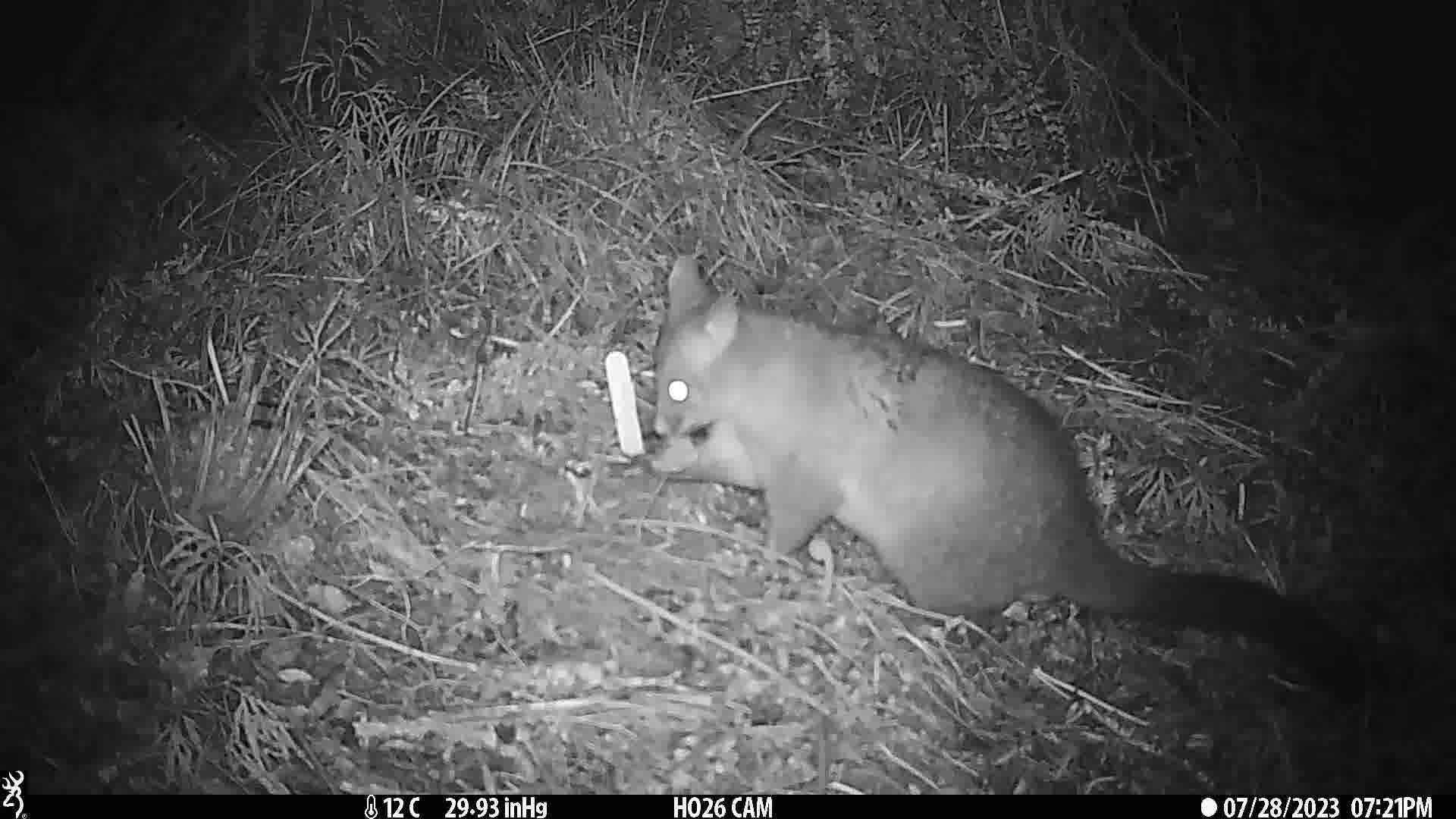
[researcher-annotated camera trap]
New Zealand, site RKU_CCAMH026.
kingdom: Animalia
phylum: Chordata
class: Mammalia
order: Diprotodontia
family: Phalangeridae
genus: Trichosurus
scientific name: Trichosurus vulpecula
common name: common brushtail possum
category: possum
Possum (common brushtail possum) (Trichosurus vulpecula).